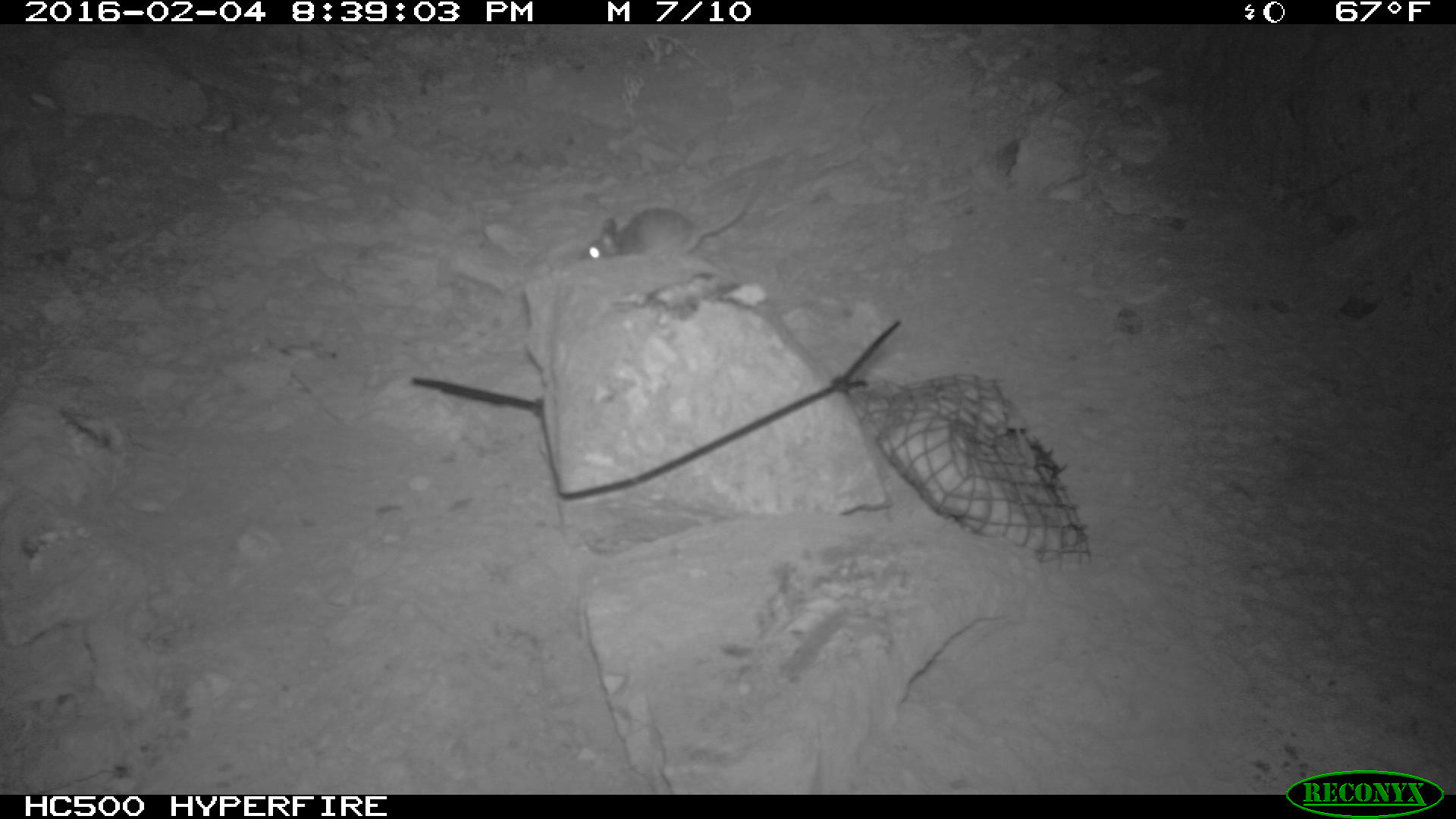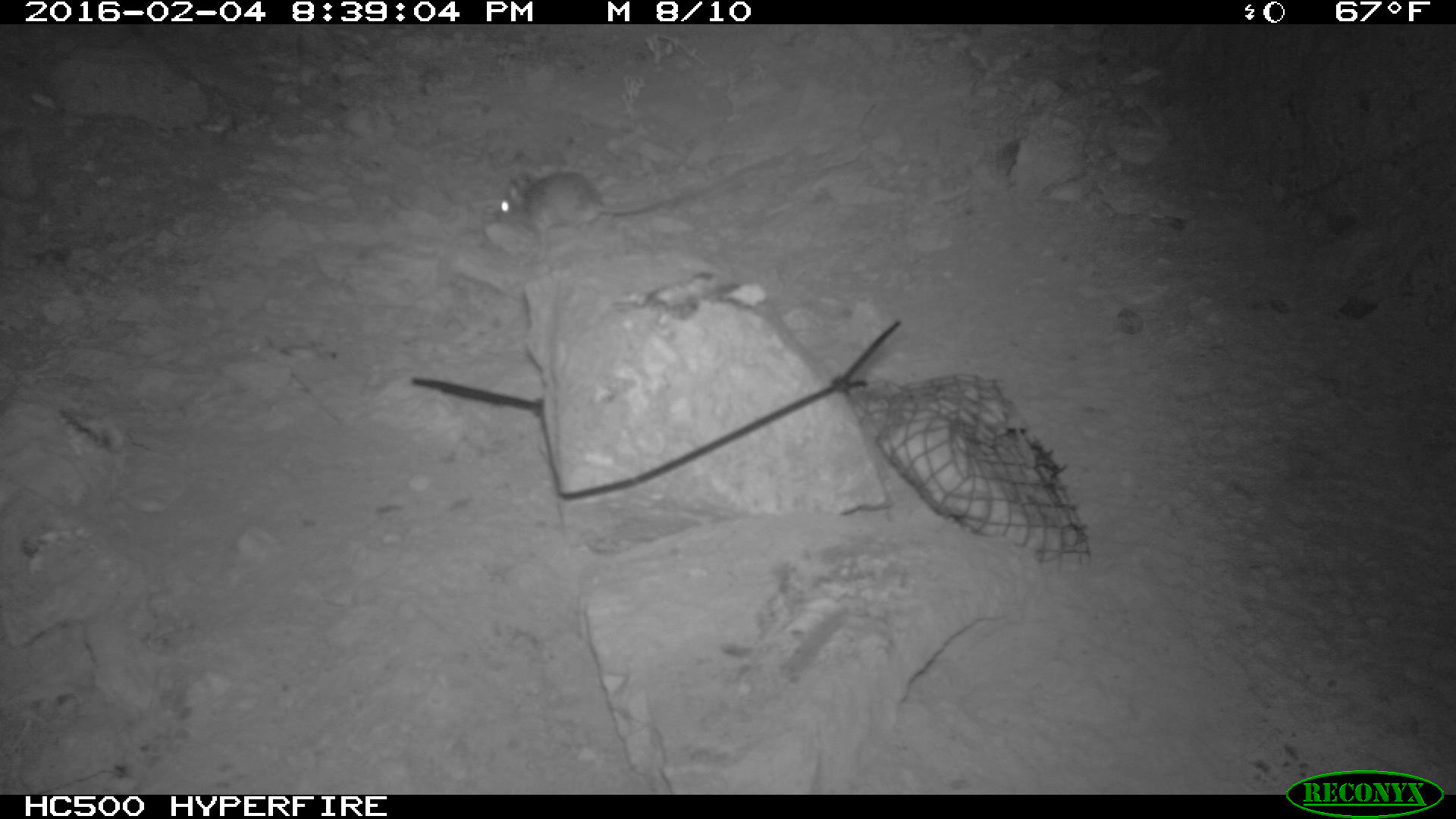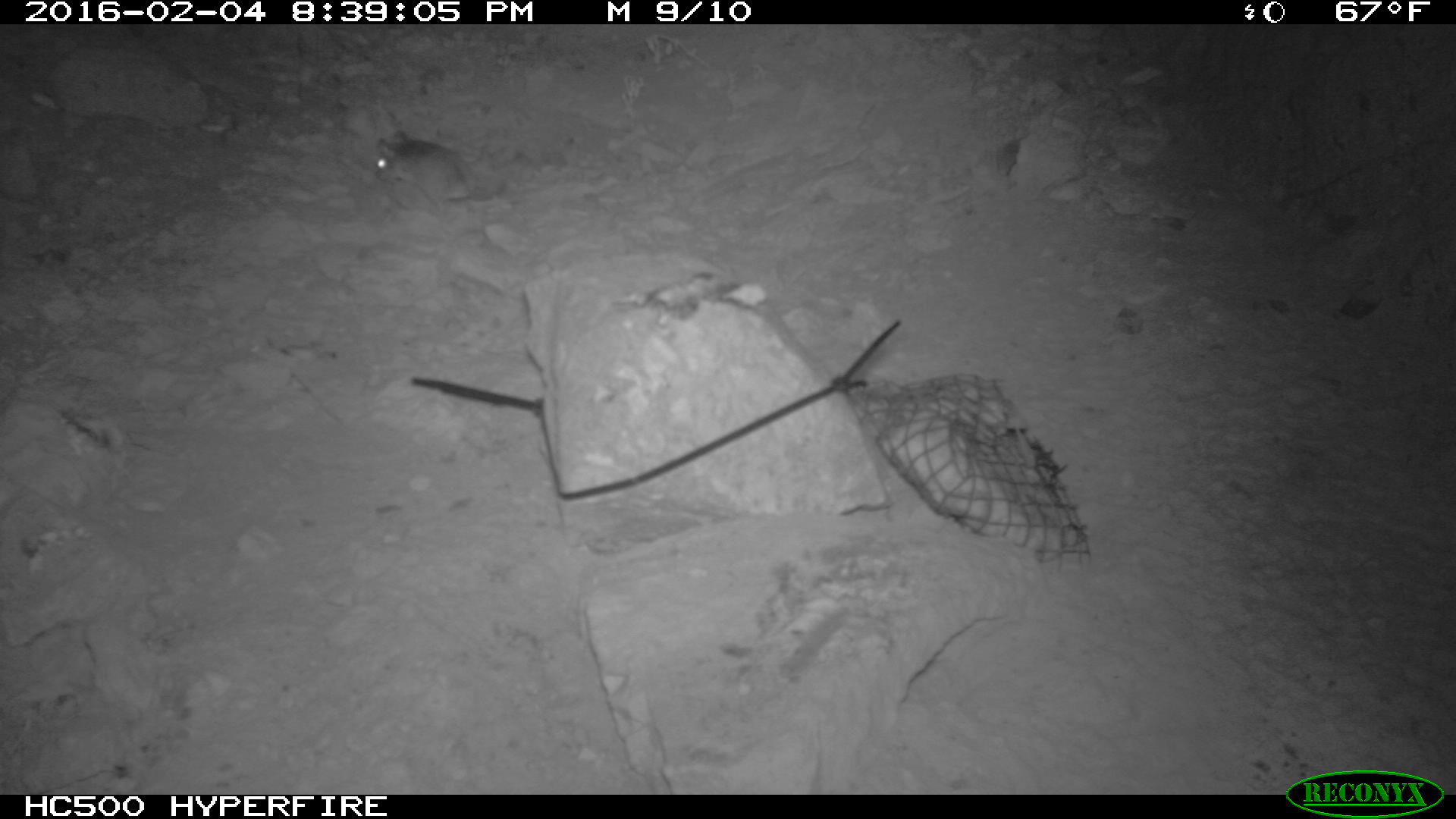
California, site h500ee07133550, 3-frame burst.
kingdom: Animalia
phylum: Chordata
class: Mammalia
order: Rodentia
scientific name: Rodentia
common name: rodent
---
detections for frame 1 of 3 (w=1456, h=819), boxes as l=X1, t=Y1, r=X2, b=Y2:
rodent: l=578, t=187, r=758, b=262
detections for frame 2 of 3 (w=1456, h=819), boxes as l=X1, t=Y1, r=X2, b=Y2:
rodent: l=490, t=148, r=791, b=250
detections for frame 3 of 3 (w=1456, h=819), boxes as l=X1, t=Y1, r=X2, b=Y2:
rodent: l=374, t=130, r=504, b=215